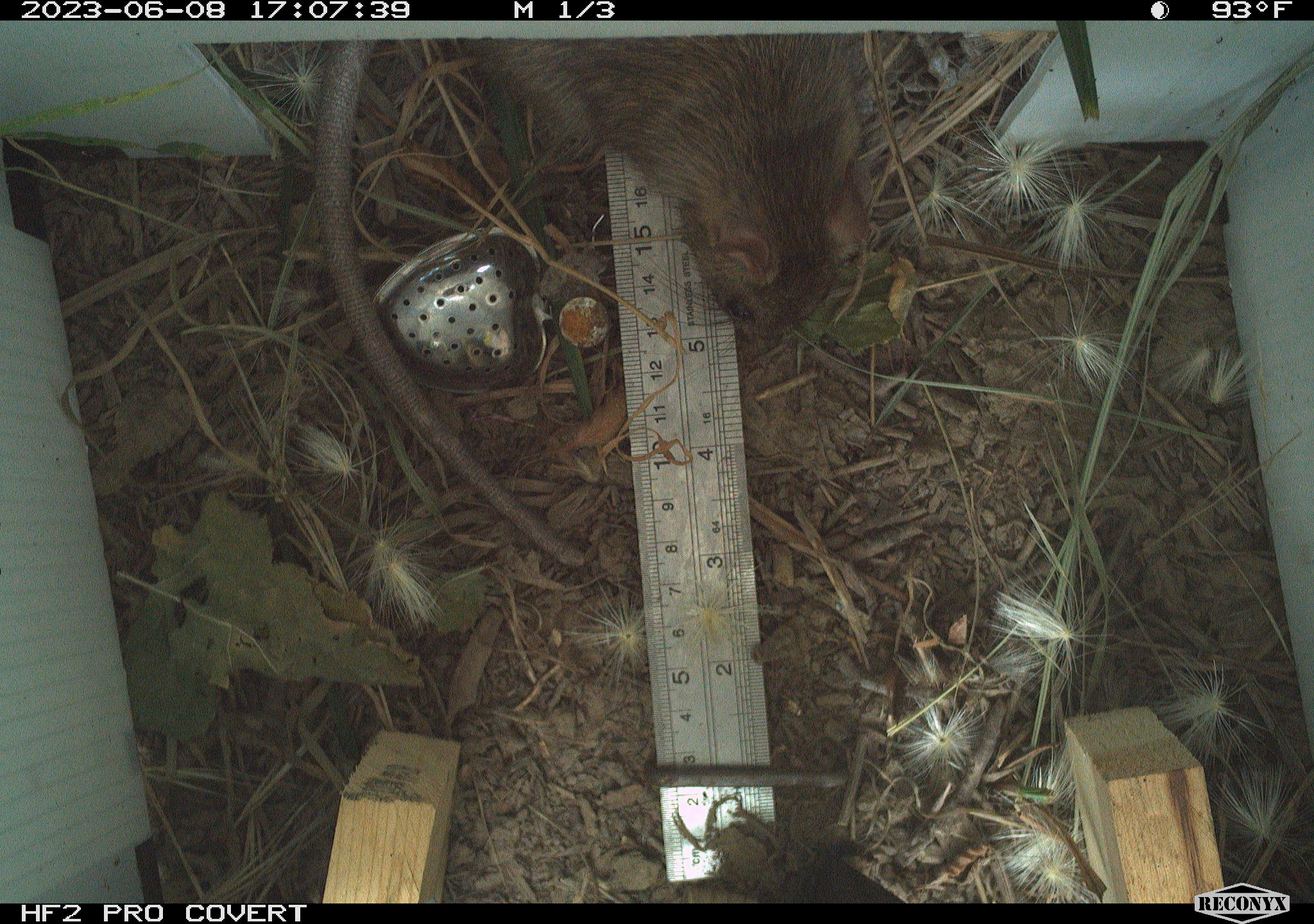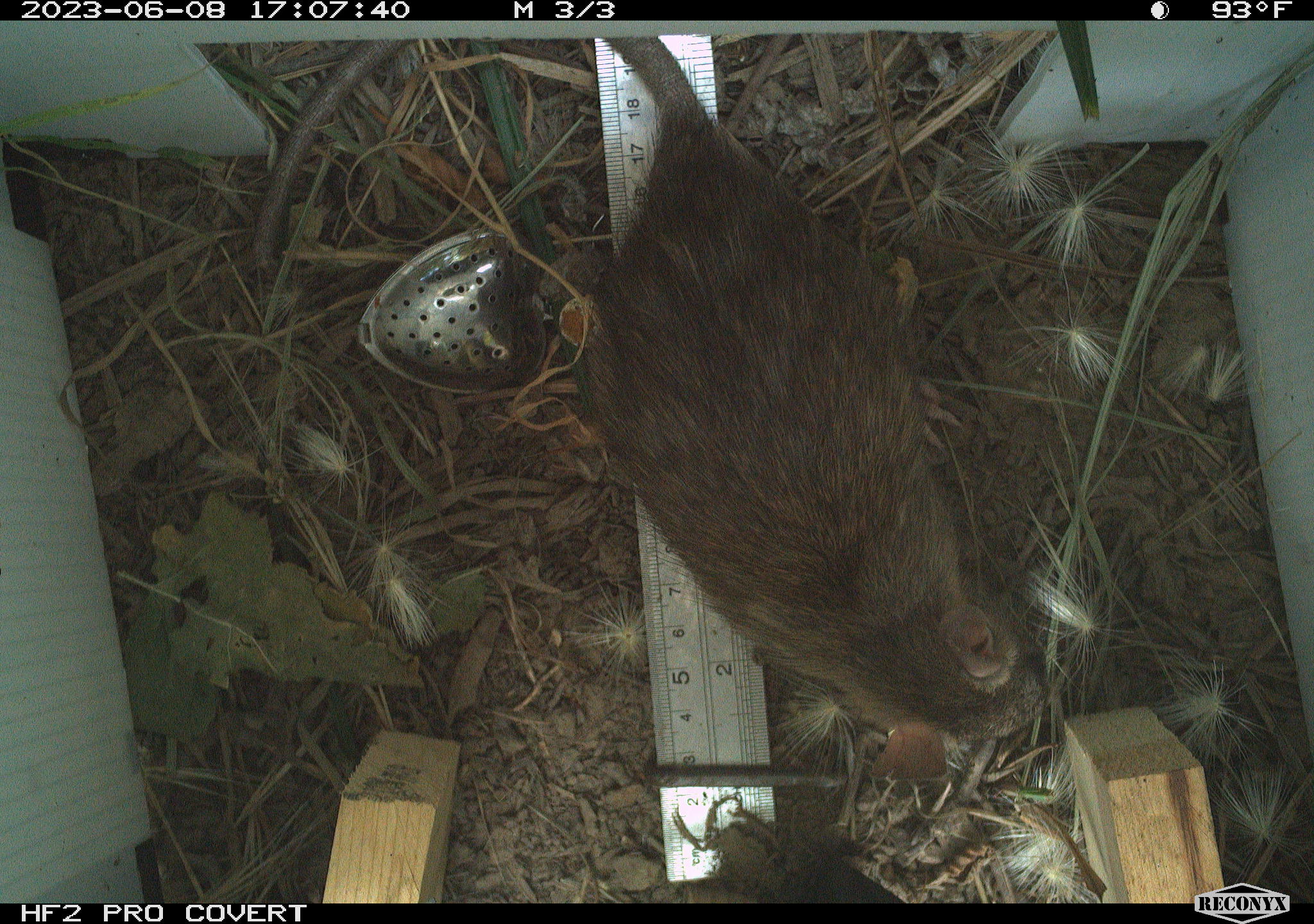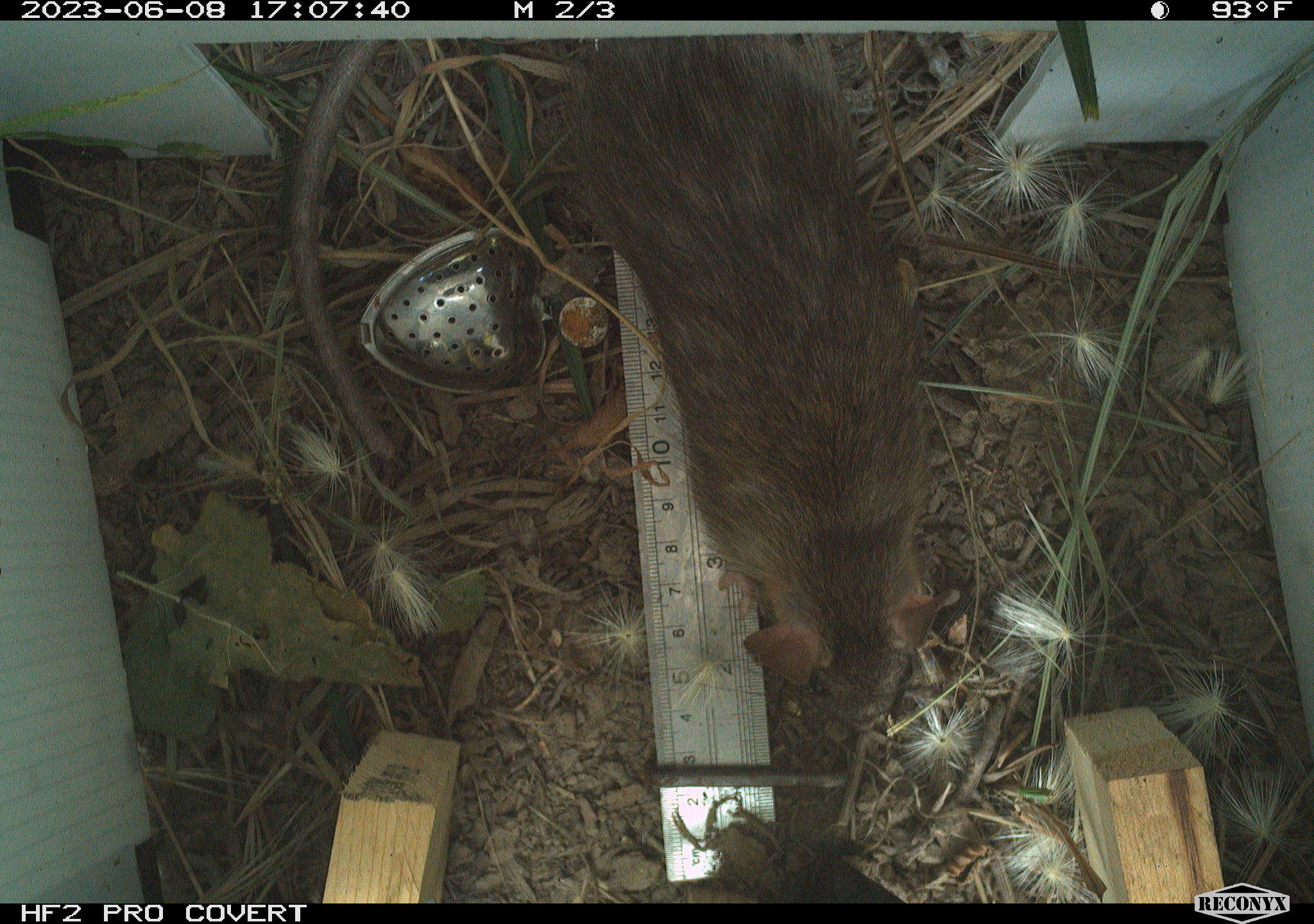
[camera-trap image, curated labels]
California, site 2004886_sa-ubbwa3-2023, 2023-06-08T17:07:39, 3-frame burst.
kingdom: Animalia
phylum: Chordata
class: Mammalia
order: Rodentia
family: Muridae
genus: Rattus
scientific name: Rattus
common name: rat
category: rattus species